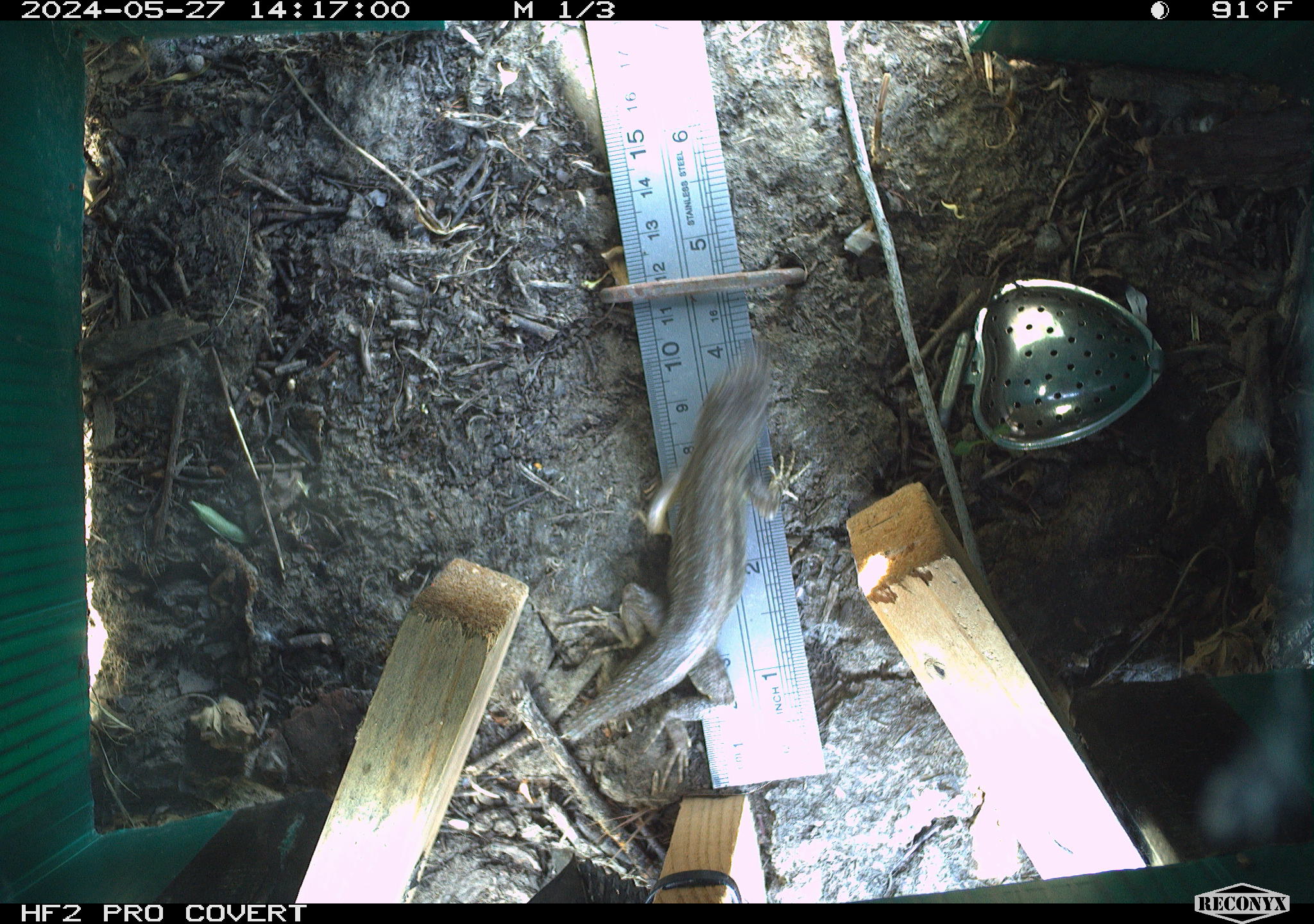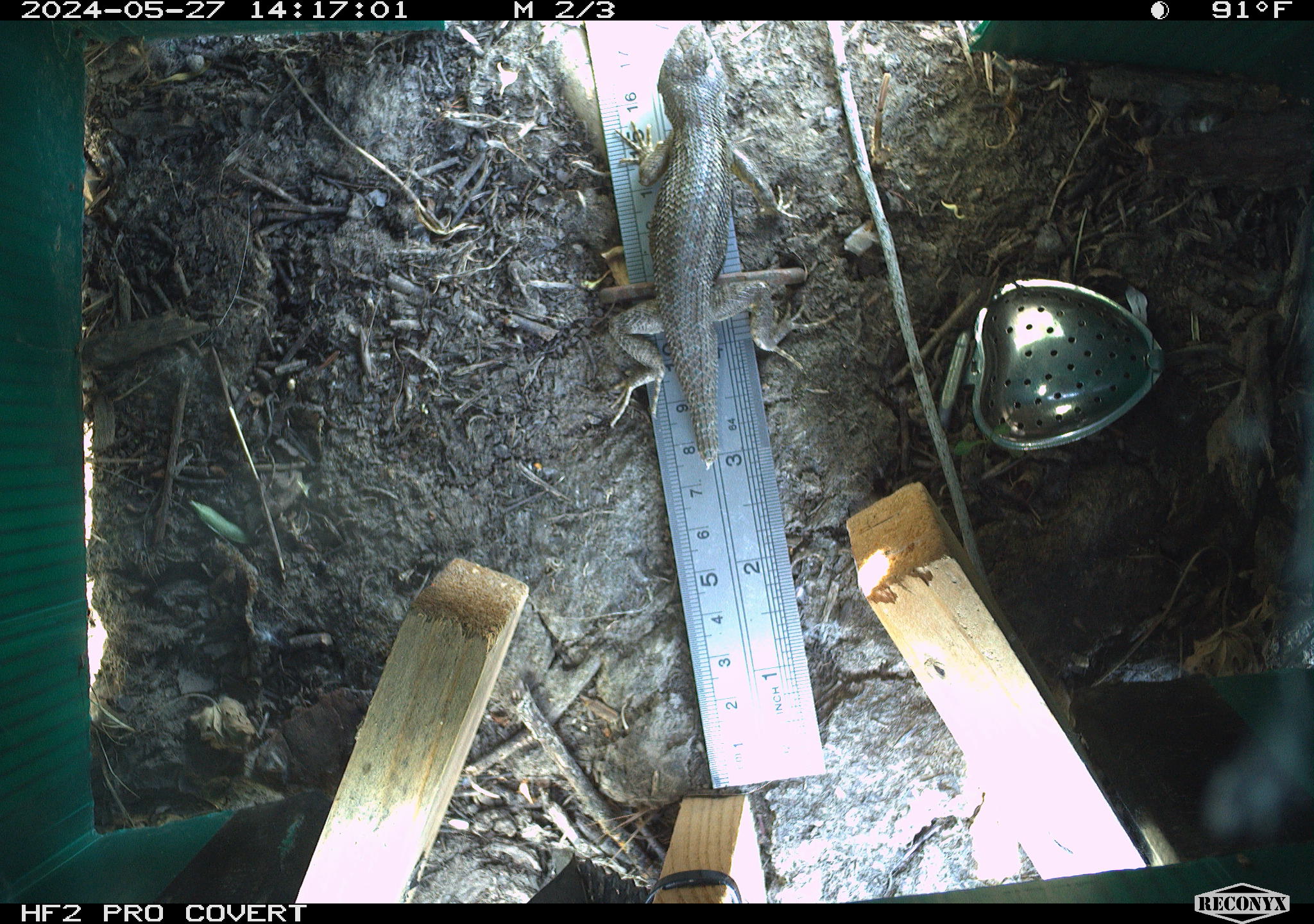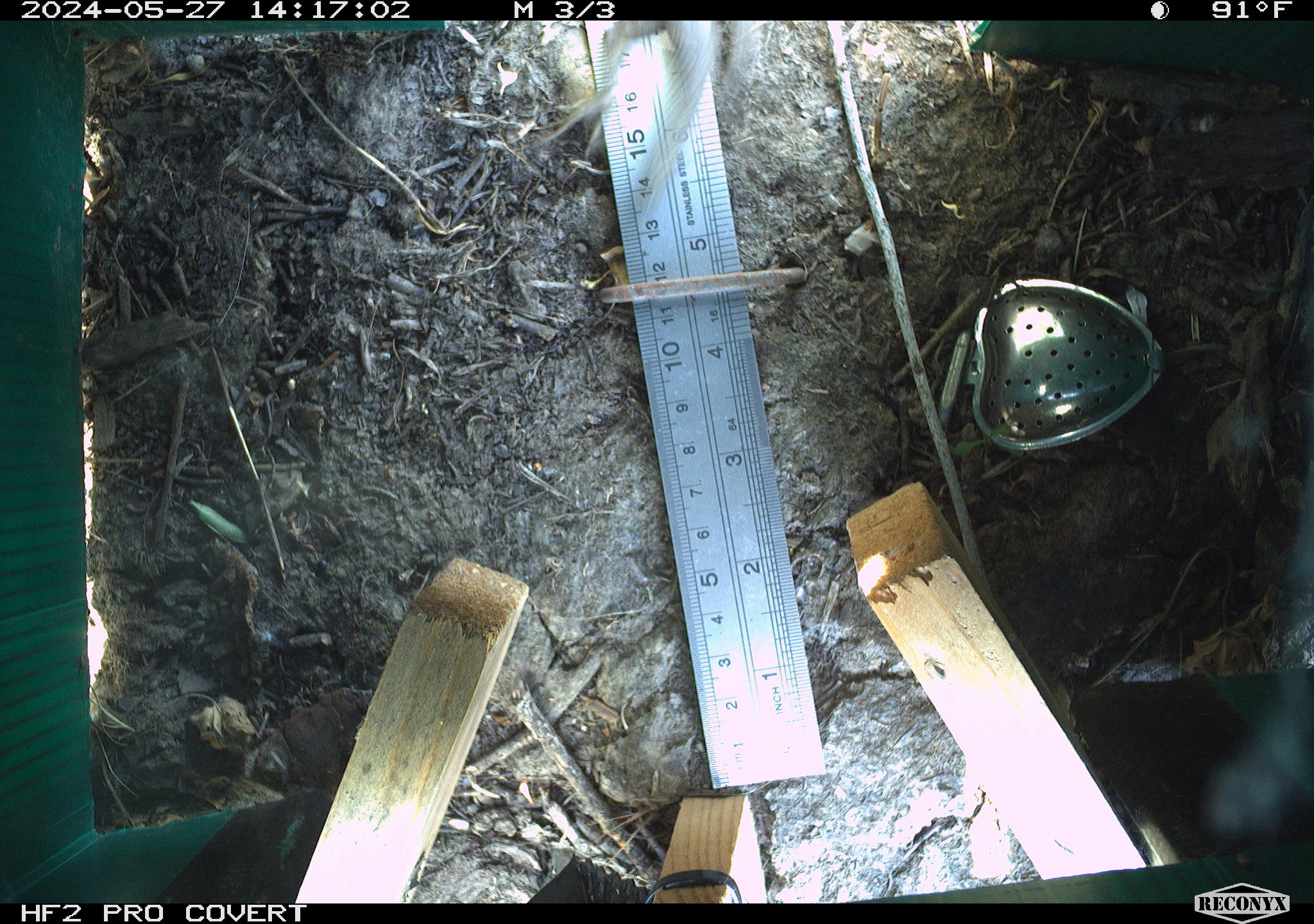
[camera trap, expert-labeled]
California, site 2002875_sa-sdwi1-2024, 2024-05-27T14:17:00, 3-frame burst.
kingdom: Animalia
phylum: Chordata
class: Reptilia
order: Squamata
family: Phrynosomatidae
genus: Sceloporus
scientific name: Sceloporus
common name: spiny lizards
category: sceloporus species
Sceloporus species (spiny lizards) (Sceloporus).